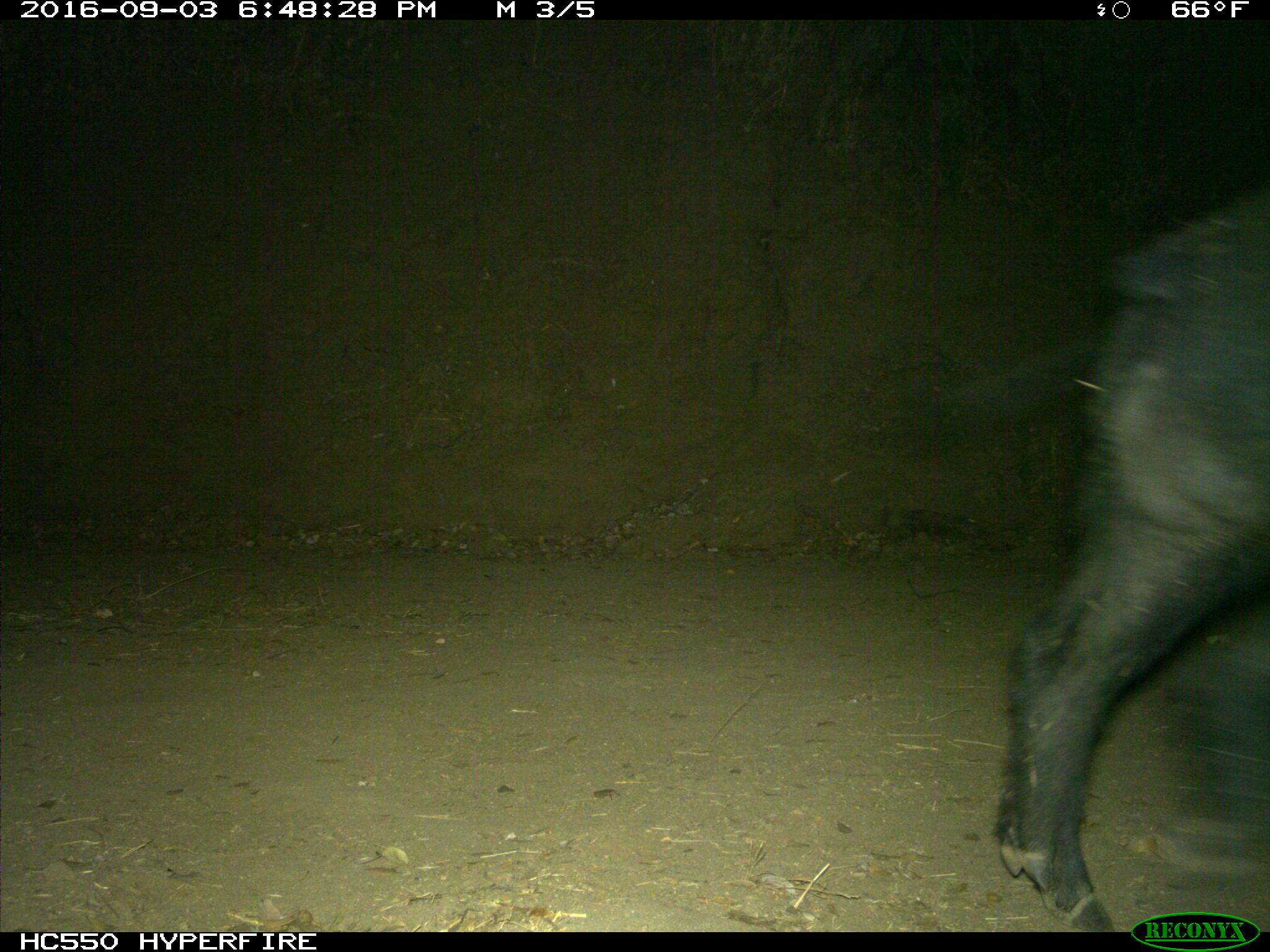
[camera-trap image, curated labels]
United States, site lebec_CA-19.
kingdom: Animalia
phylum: Chordata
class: Mammalia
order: Artiodactyla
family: Suidae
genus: Sus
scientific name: Sus scrofa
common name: wild boar